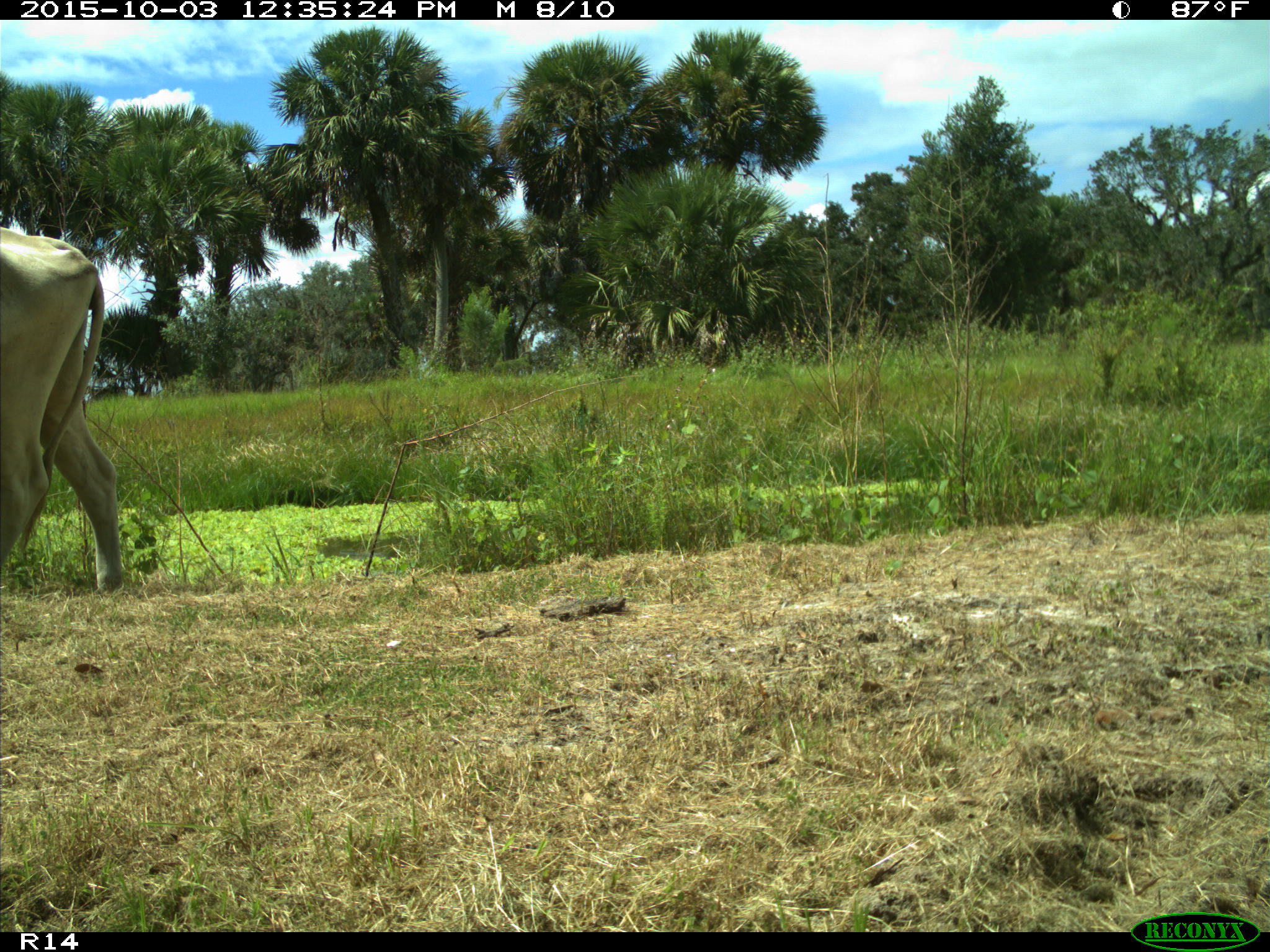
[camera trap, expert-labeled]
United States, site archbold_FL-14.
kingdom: Animalia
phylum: Chordata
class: Mammalia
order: Artiodactyla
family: Bovidae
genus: Bos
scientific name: Bos taurus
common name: domestic cow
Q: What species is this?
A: Bos taurus (domestic cow).